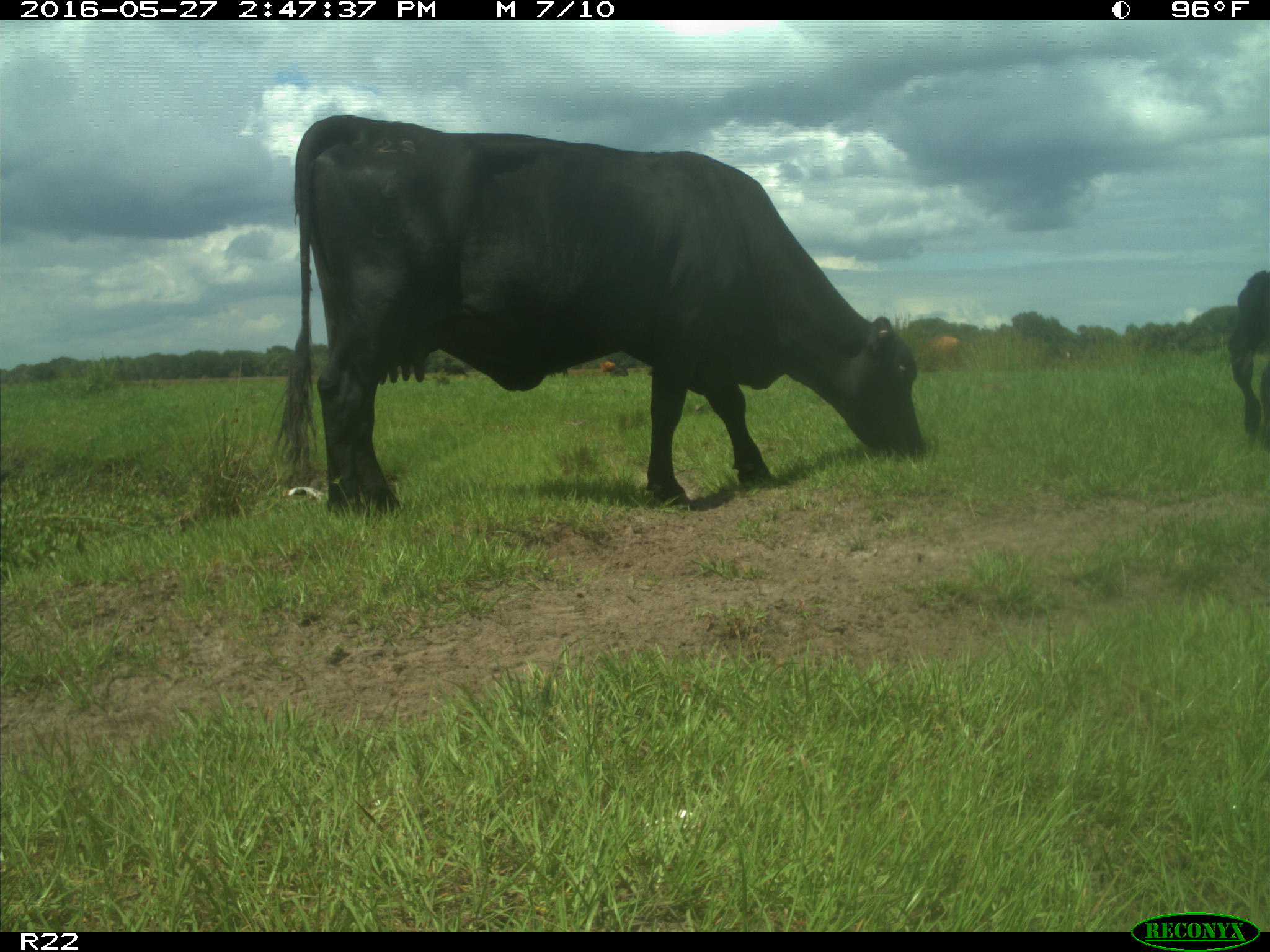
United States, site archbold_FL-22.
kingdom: Animalia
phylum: Chordata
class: Mammalia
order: Artiodactyla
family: Bovidae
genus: Bos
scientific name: Bos taurus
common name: domestic cow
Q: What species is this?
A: Bos taurus (domestic cow).